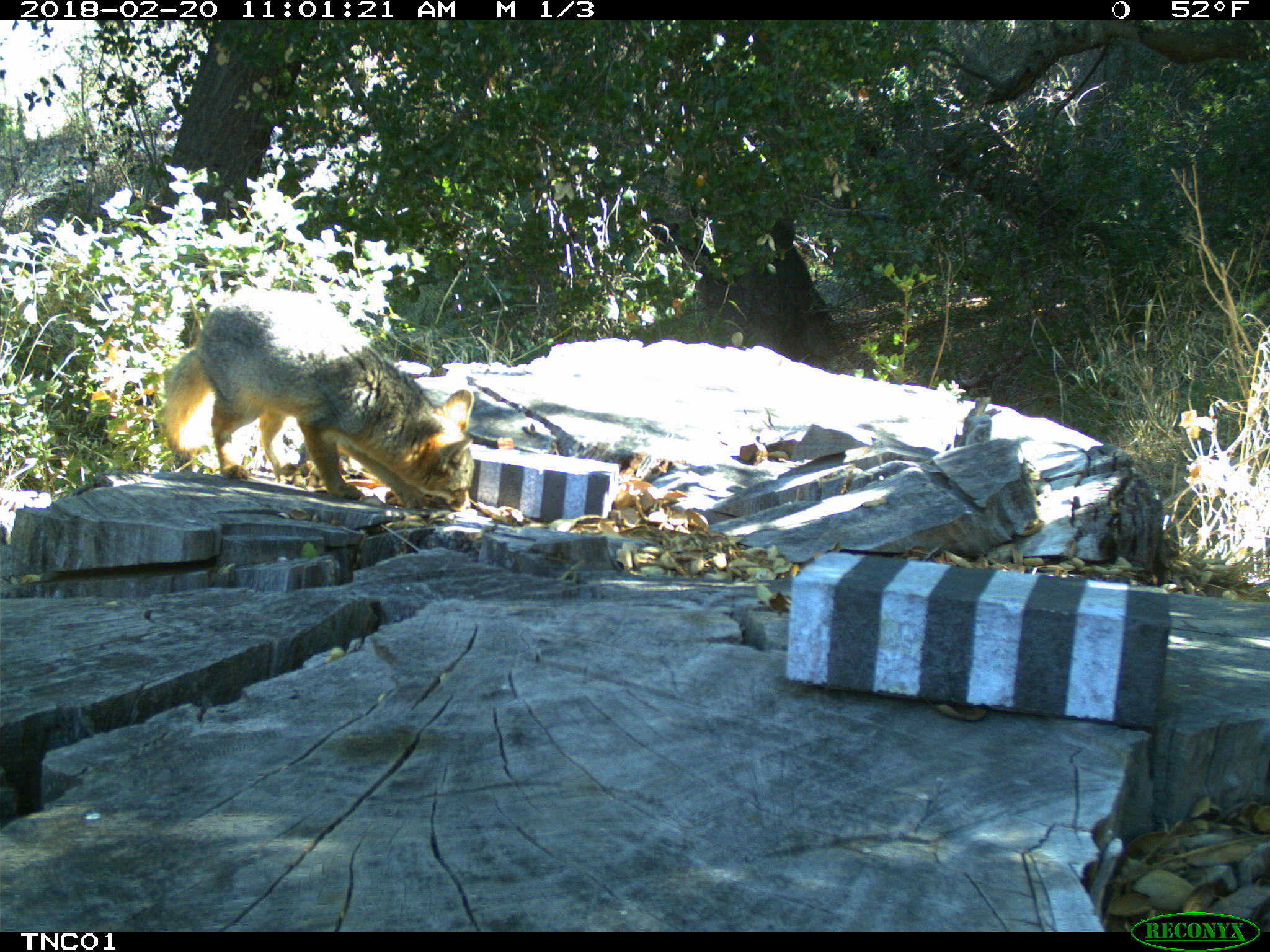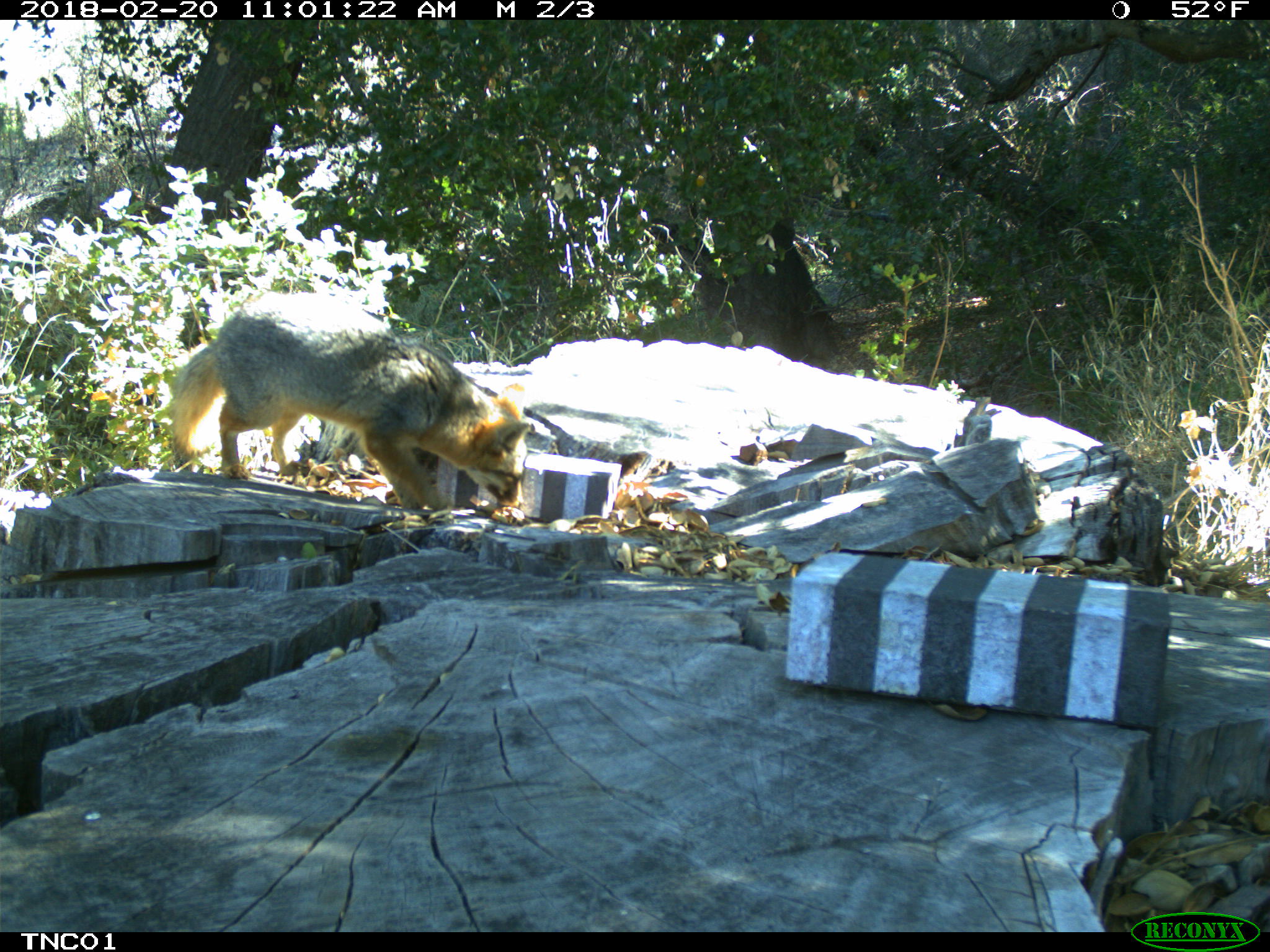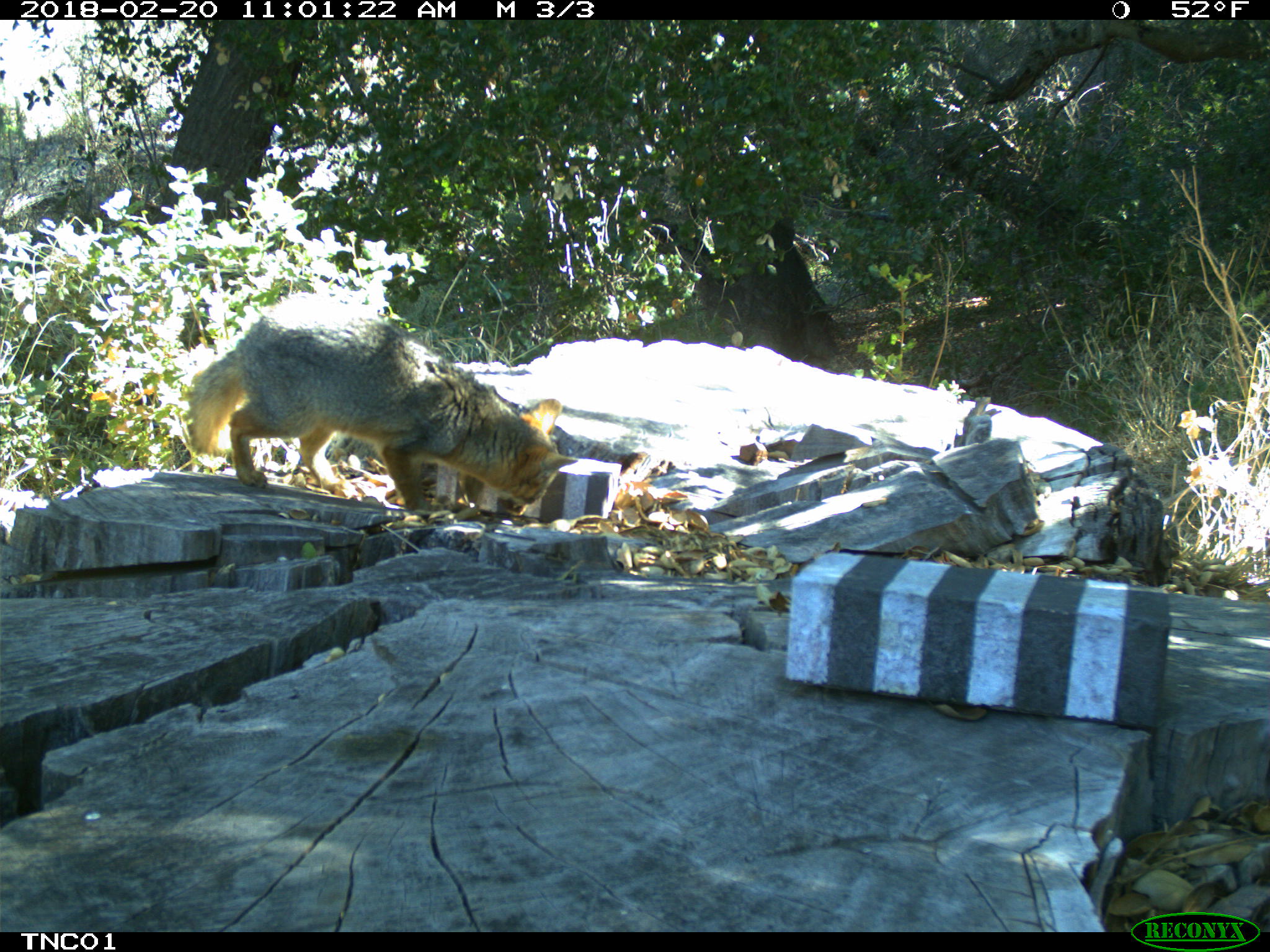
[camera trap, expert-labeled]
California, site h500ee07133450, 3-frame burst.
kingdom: Animalia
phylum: Chordata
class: Mammalia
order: Carnivora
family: Canidae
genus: Urocyon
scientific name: Urocyon littoralis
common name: island fox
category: fox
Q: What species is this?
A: Fox (island fox) (Urocyon littoralis).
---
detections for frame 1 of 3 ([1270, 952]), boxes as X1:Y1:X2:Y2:
fox: 164:287:474:512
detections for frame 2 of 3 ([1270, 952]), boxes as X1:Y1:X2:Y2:
fox: 165:309:530:519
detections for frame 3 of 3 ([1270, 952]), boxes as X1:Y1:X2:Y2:
fox: 187:297:577:516